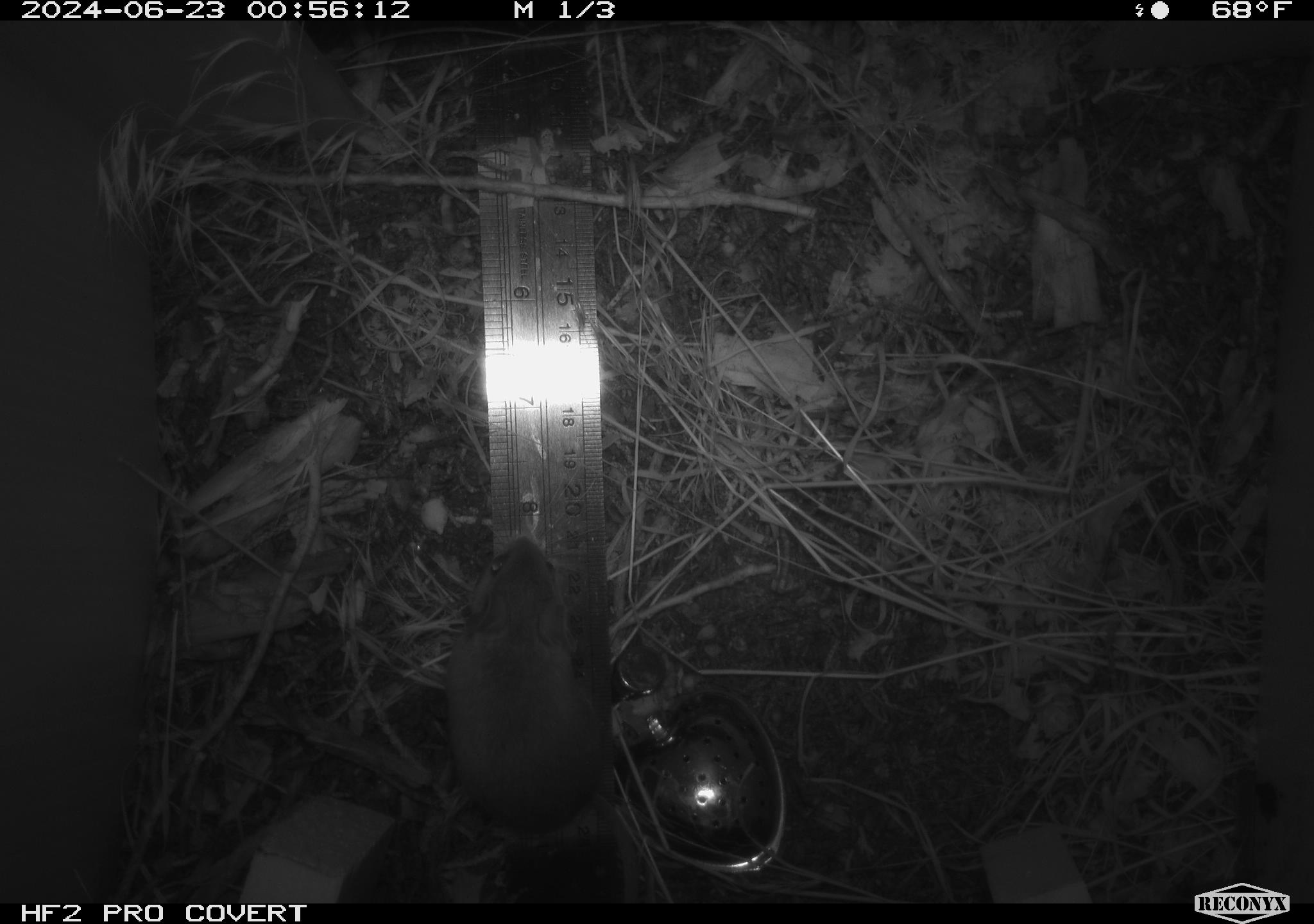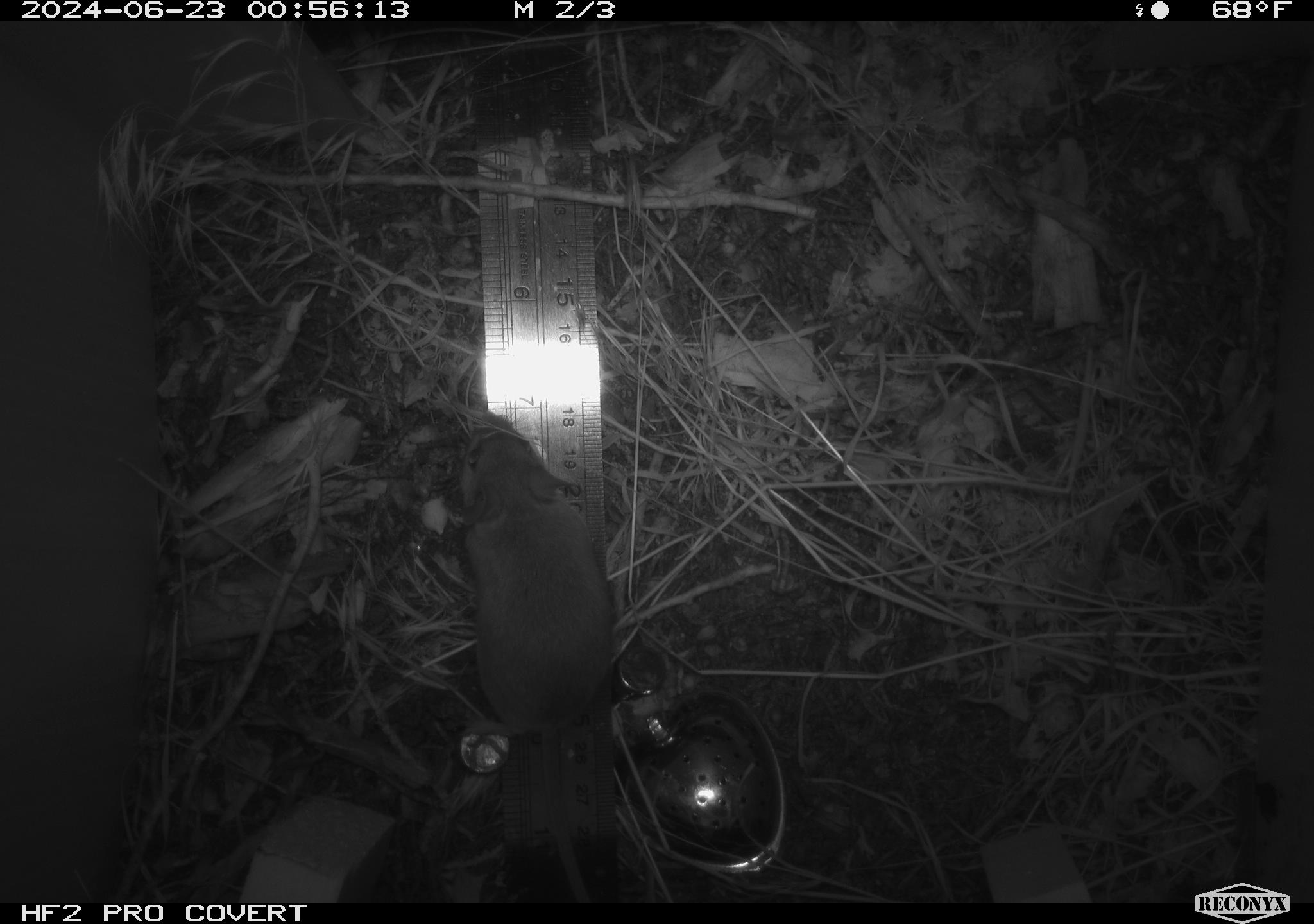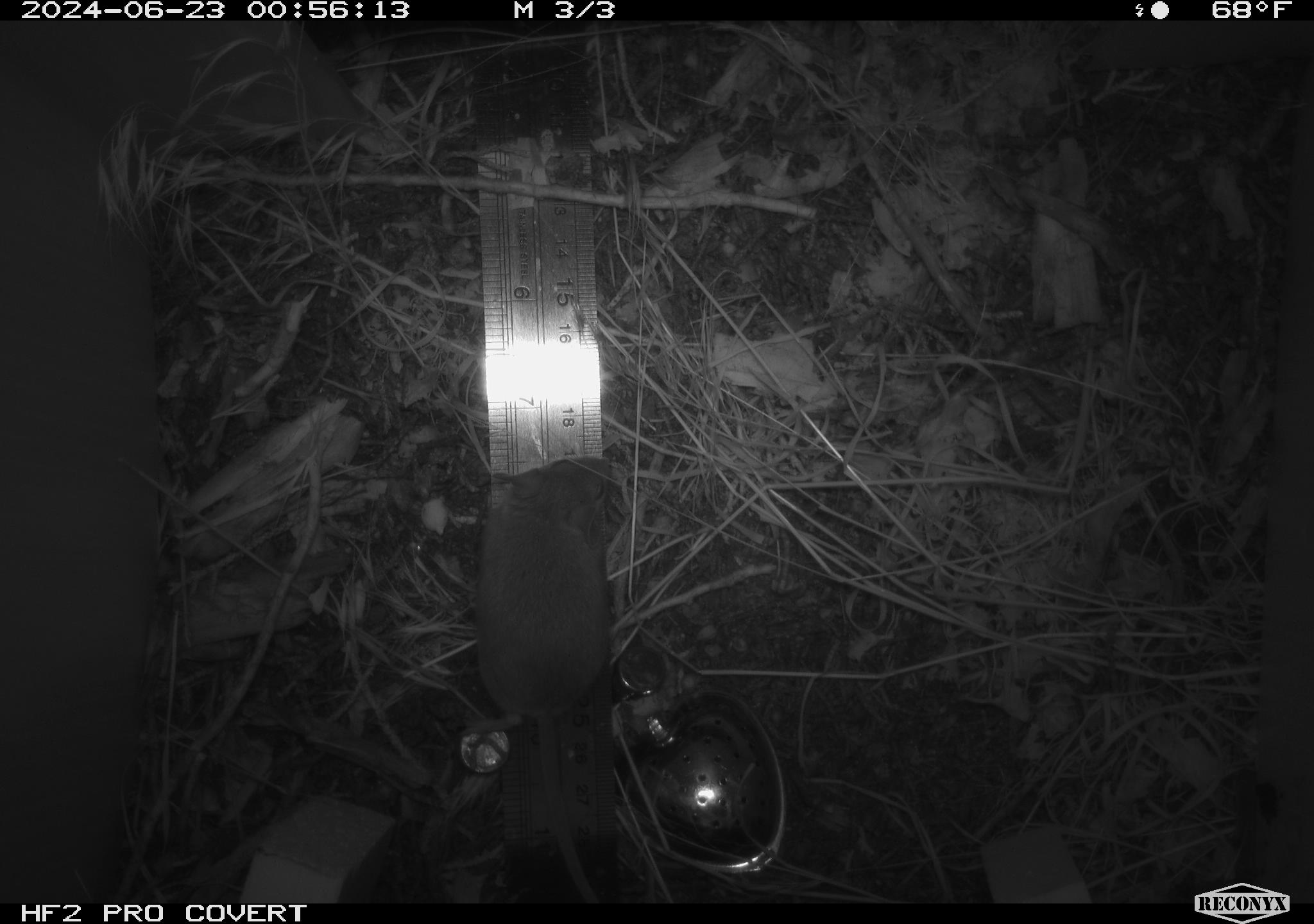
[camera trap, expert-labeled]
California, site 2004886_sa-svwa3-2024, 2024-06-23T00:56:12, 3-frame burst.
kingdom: Animalia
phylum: Chordata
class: Mammalia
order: Rodentia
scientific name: Rodentia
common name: mouse species